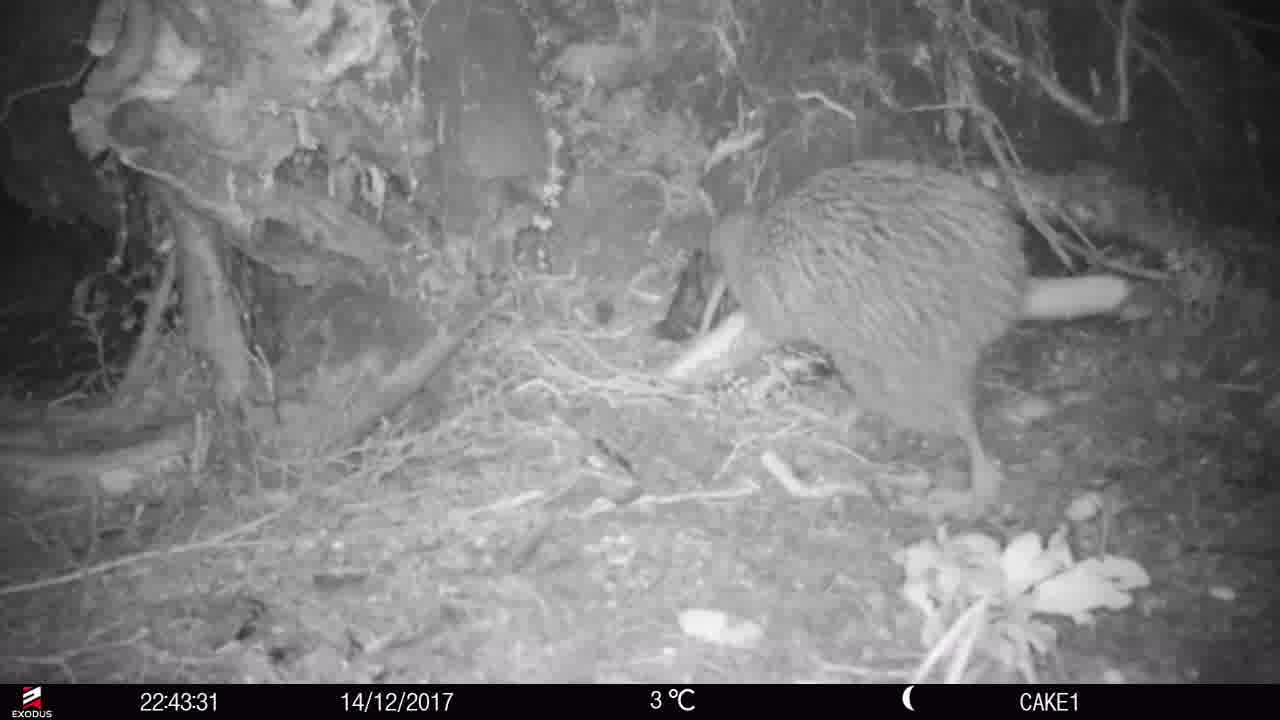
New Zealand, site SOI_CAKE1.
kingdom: Animalia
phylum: Chordata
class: Aves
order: Apterygiformes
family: Apterygidae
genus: Apteryx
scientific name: Apteryx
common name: kiwi